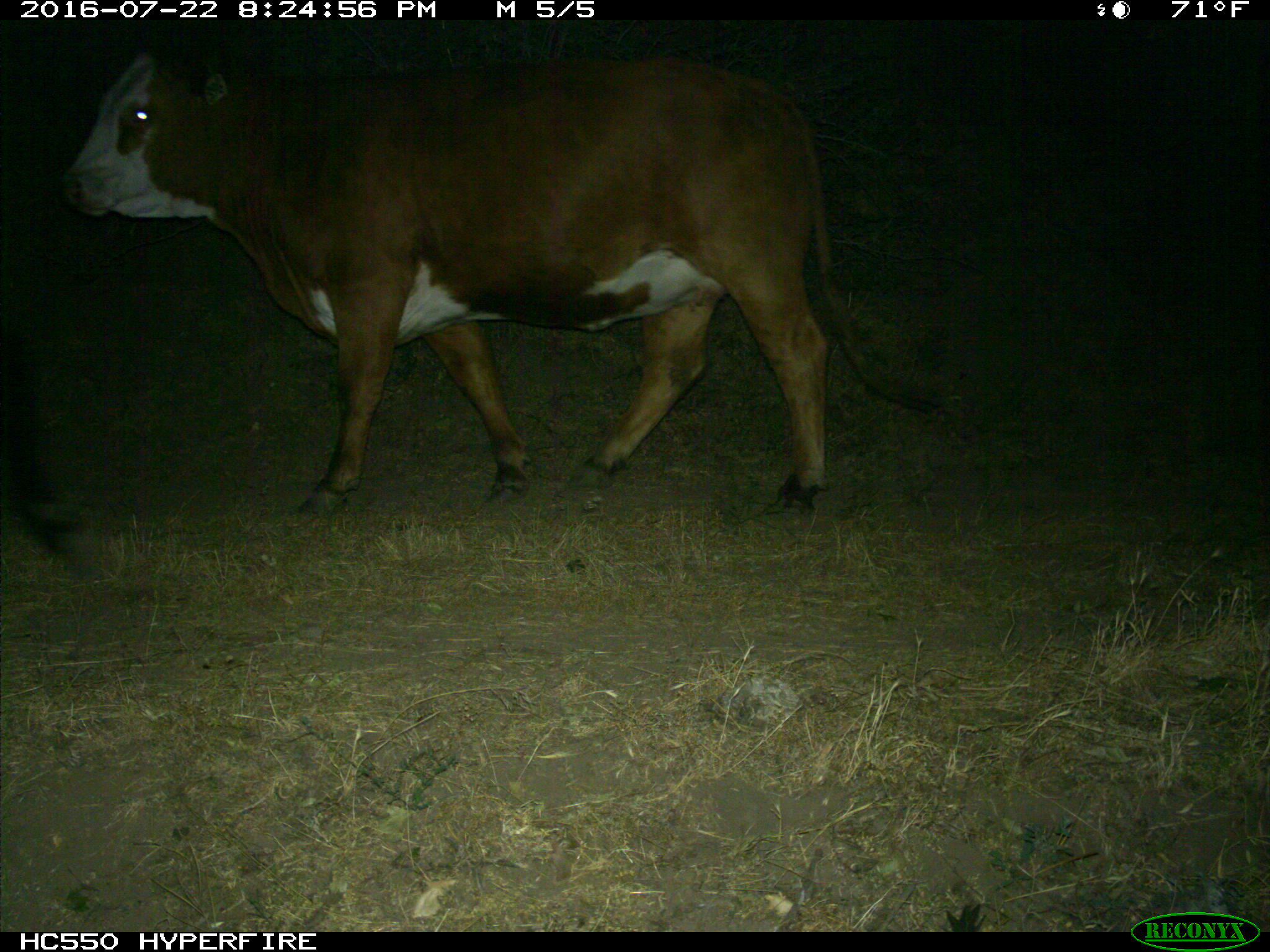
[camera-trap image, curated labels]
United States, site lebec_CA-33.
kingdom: Animalia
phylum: Chordata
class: Mammalia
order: Artiodactyla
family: Bovidae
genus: Bos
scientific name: Bos taurus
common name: domestic cow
Bos taurus (domestic cow).